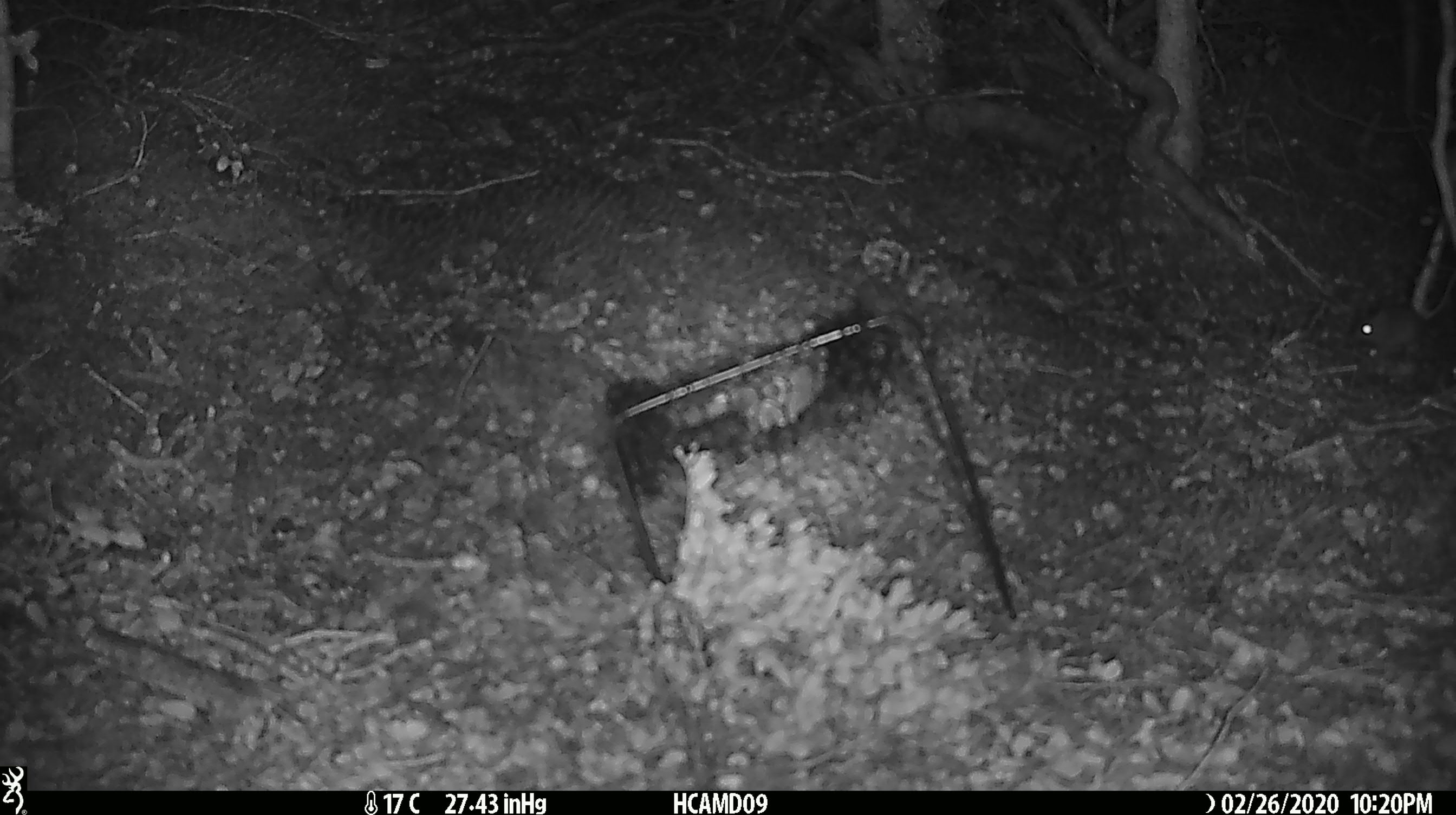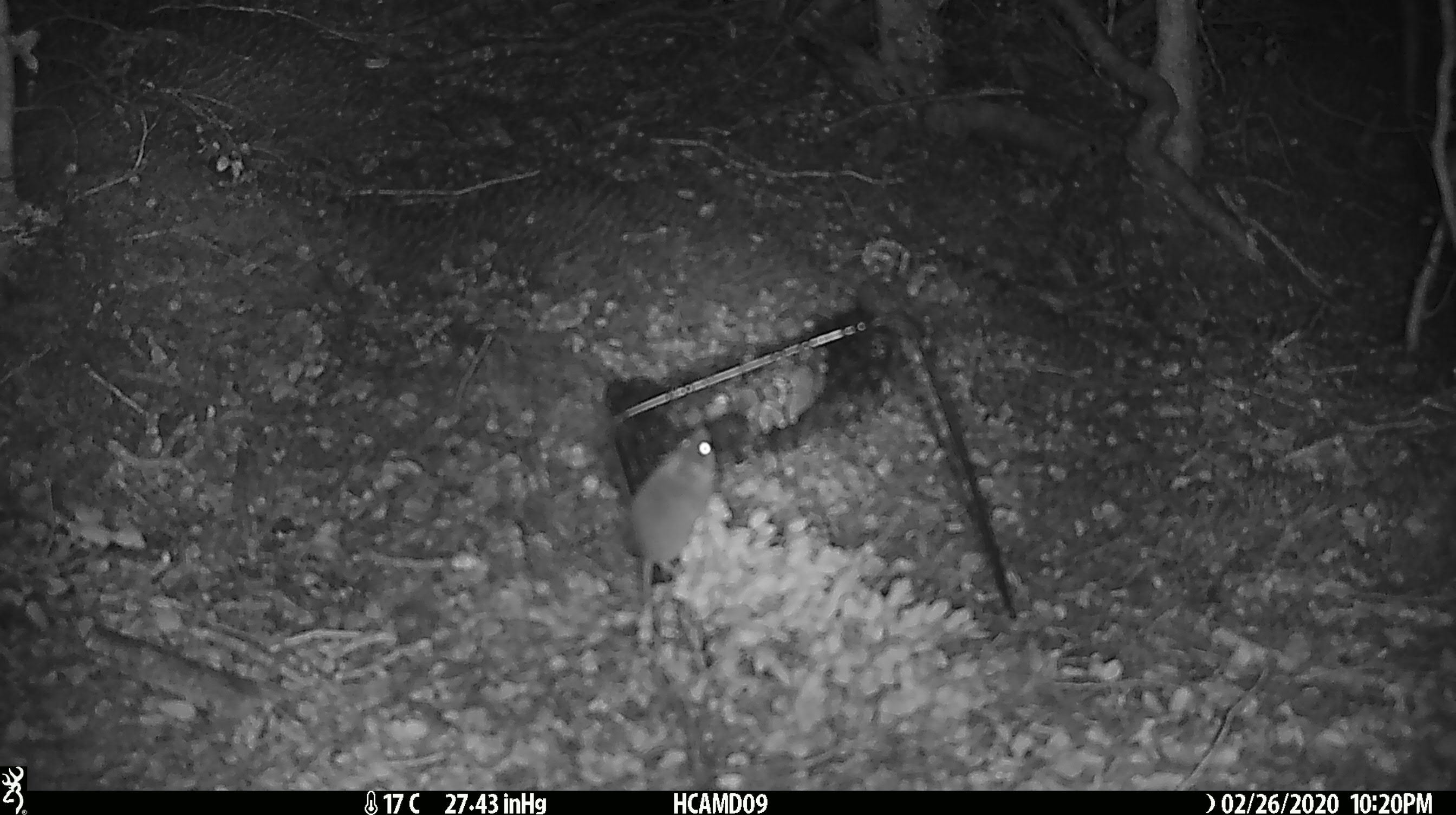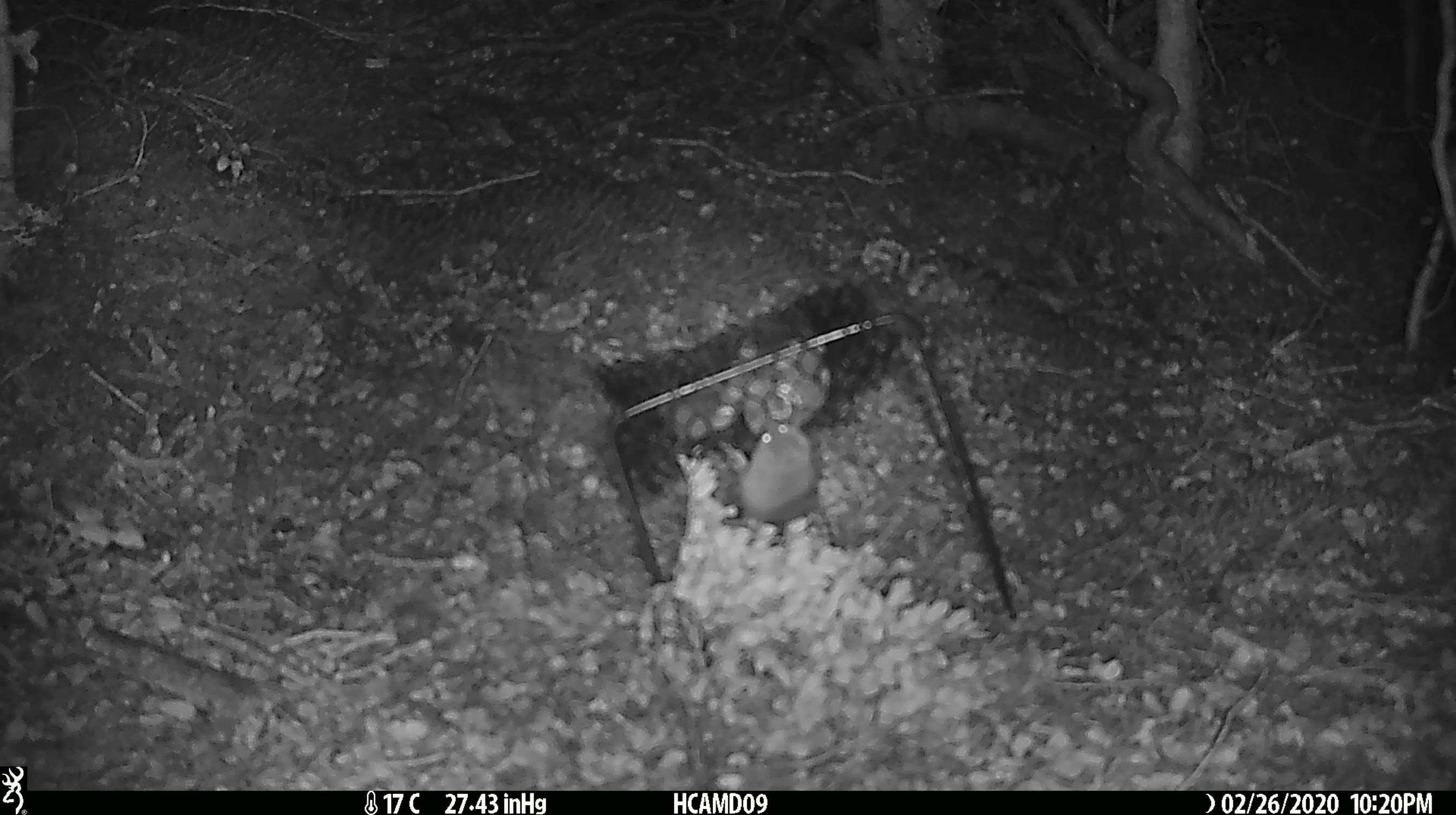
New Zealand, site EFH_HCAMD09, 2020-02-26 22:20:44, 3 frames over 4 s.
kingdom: Animalia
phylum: Chordata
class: Mammalia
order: Rodentia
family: Muridae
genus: Mus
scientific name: Mus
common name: mouse